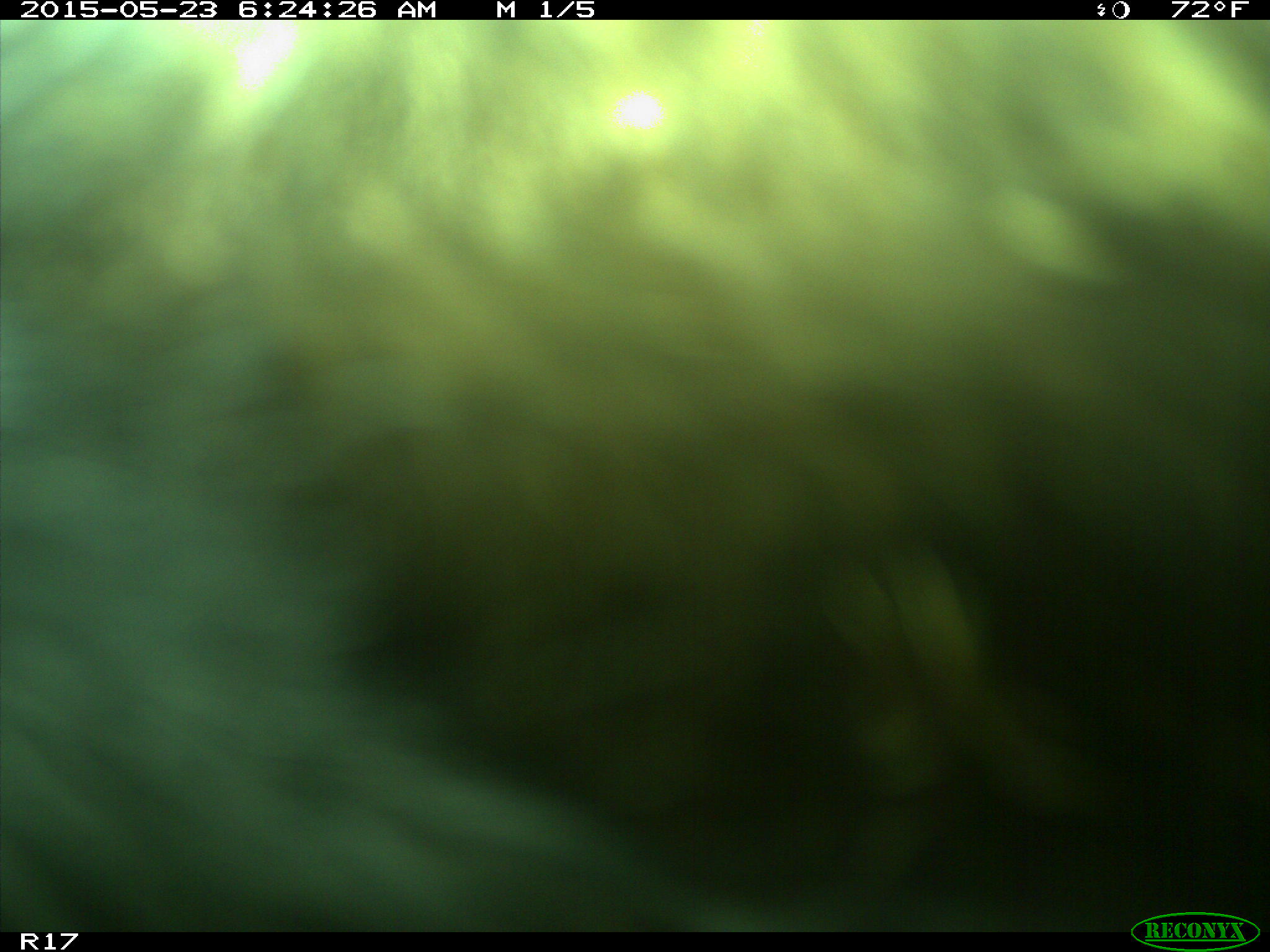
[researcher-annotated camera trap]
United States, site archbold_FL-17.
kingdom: Animalia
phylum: Chordata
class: Mammalia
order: Artiodactyla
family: Bovidae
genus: Bos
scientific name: Bos taurus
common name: domestic cow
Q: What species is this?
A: Bos taurus (domestic cow).